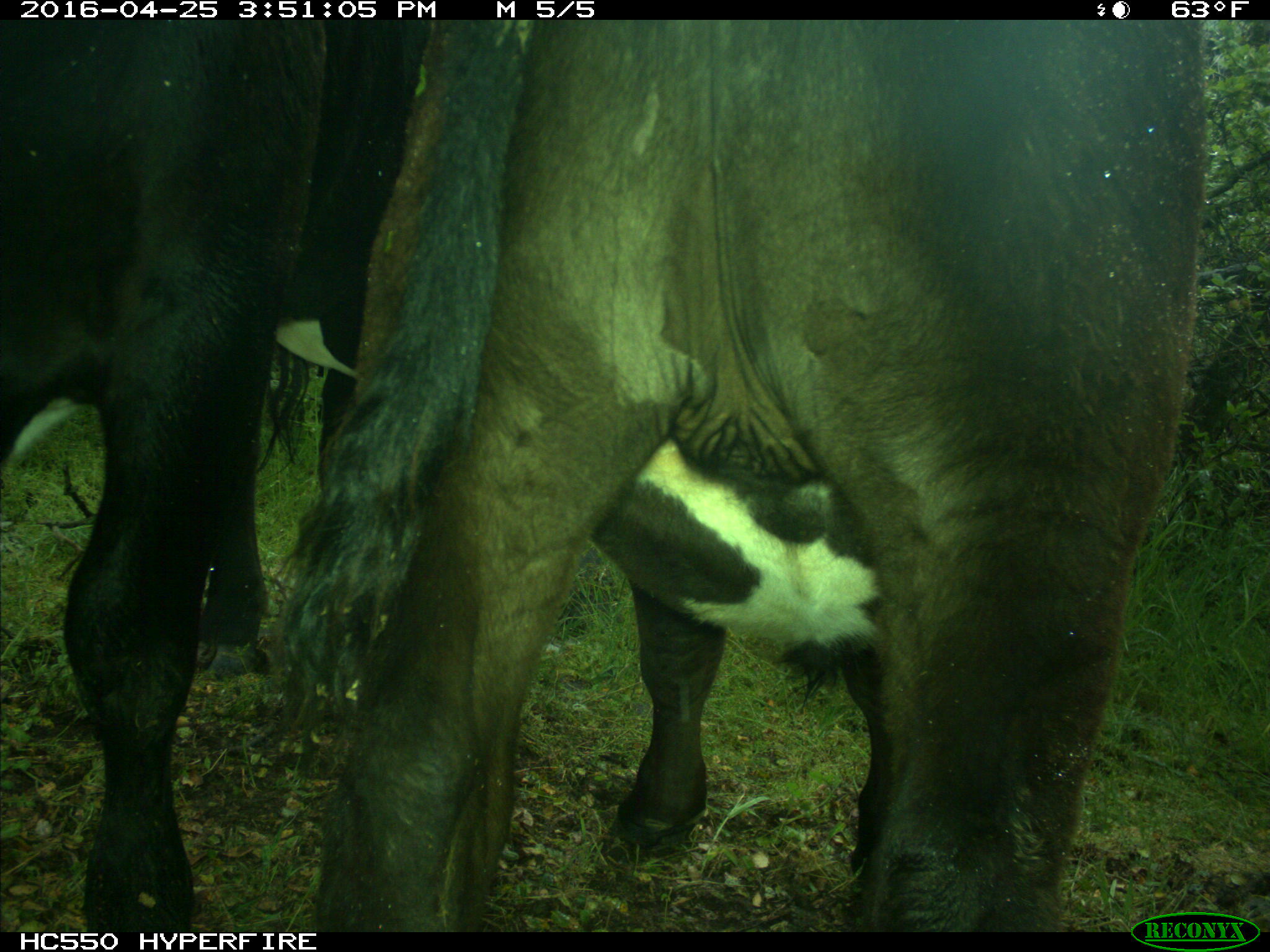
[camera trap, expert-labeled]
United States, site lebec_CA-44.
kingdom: Animalia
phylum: Chordata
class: Mammalia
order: Artiodactyla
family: Bovidae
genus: Bos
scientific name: Bos taurus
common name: domestic cow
Bos taurus (domestic cow).